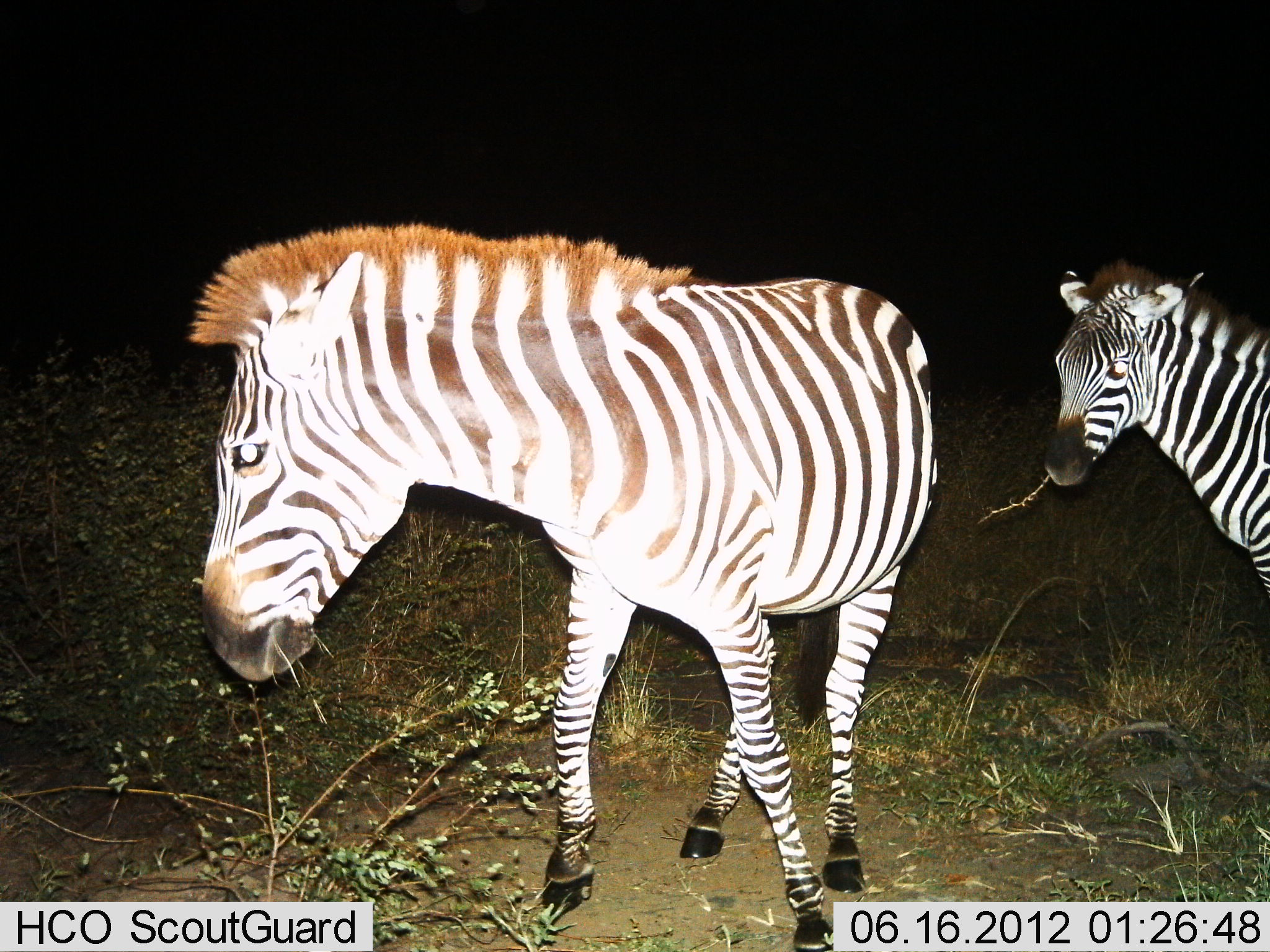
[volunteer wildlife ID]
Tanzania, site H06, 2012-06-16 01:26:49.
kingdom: Animalia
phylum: Chordata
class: Mammalia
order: Perissodactyla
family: Equidae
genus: Equus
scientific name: Equus quagga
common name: plains zebra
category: zebra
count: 2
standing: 30%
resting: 0%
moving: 10%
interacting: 0%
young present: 0%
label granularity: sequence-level